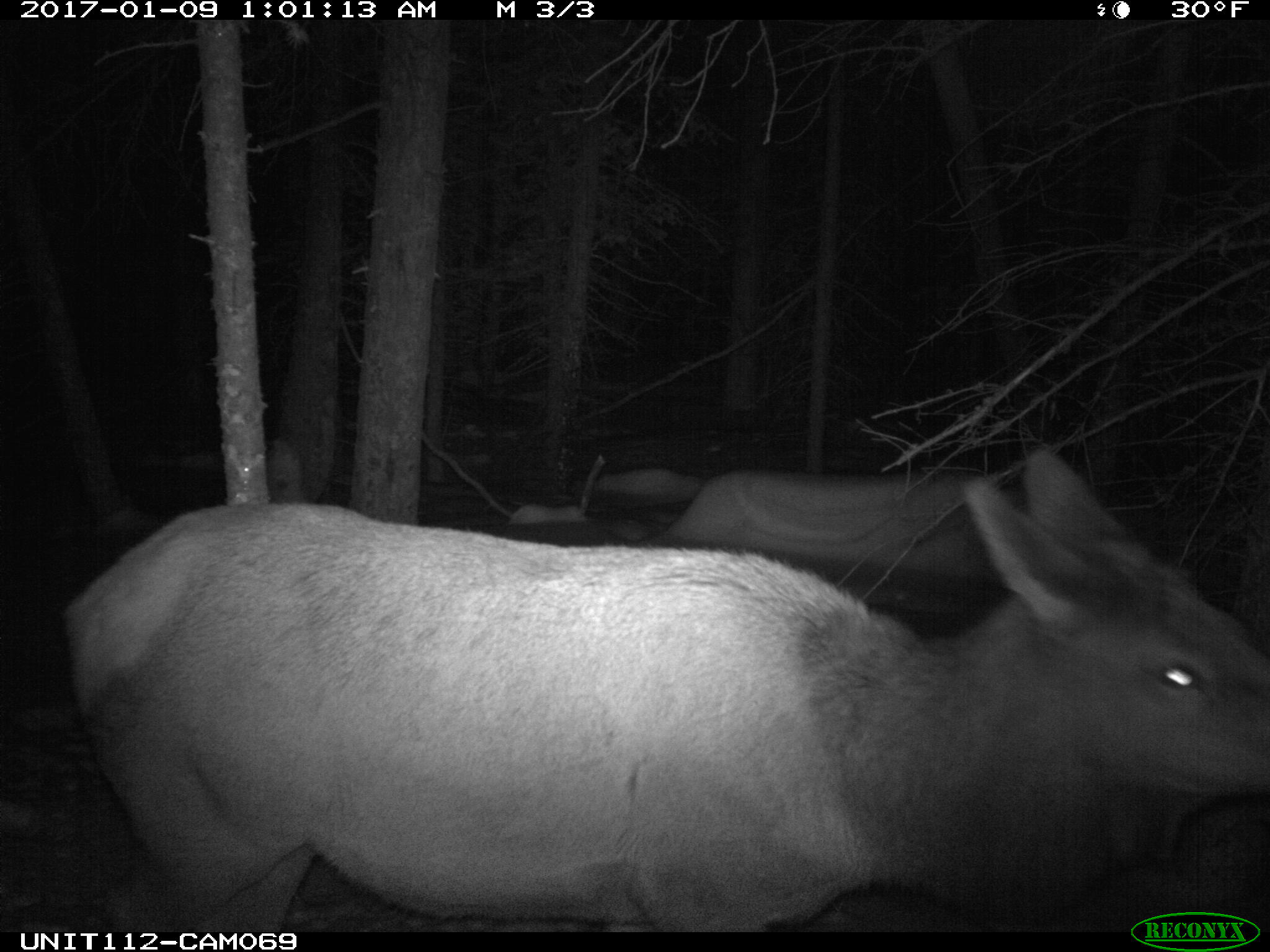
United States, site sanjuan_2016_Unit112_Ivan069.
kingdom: Animalia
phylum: Chordata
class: Mammalia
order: Artiodactyla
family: Cervidae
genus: Cervus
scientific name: Cervus elaphus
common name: red deer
Cervus elaphus (red deer).